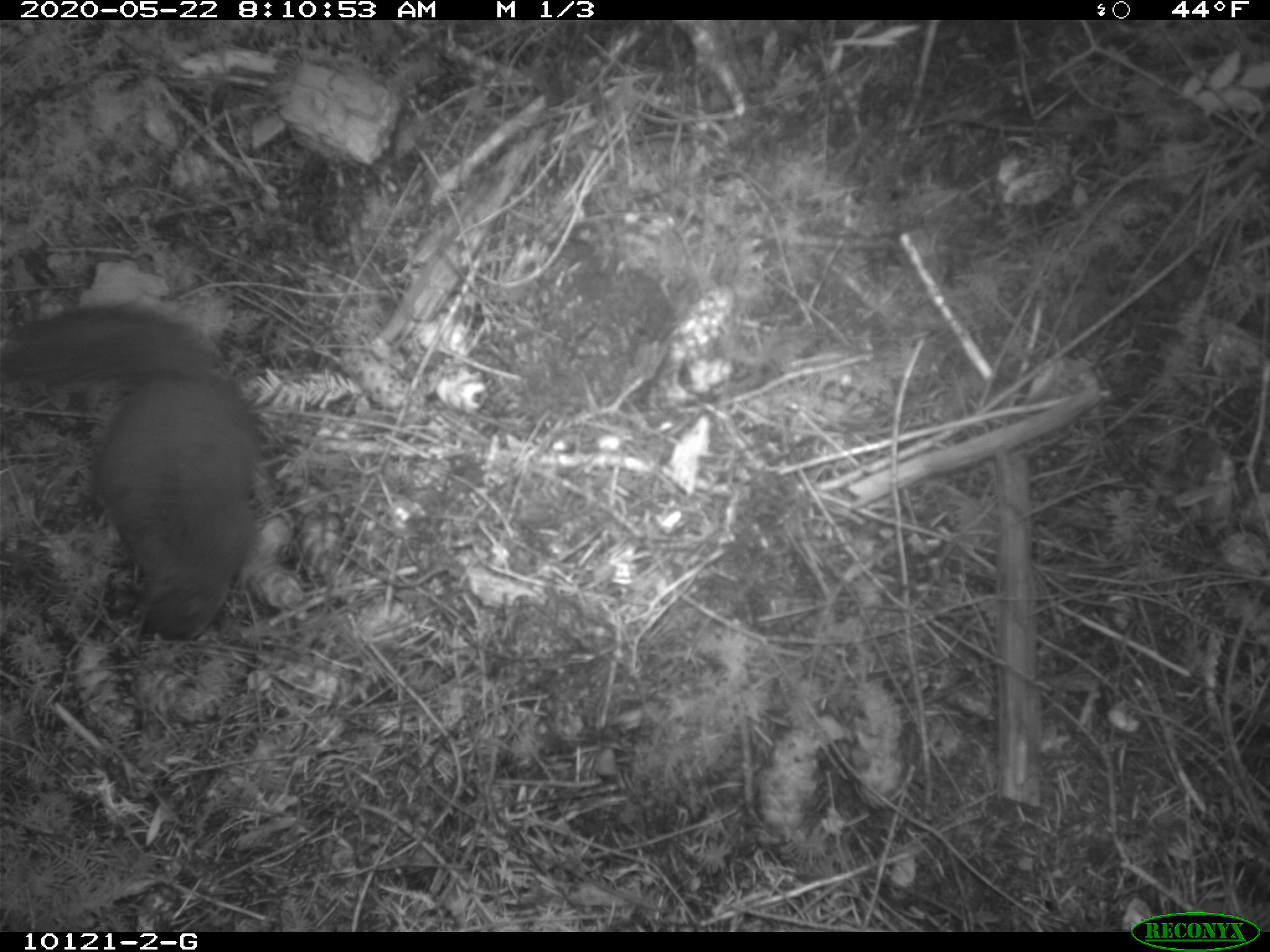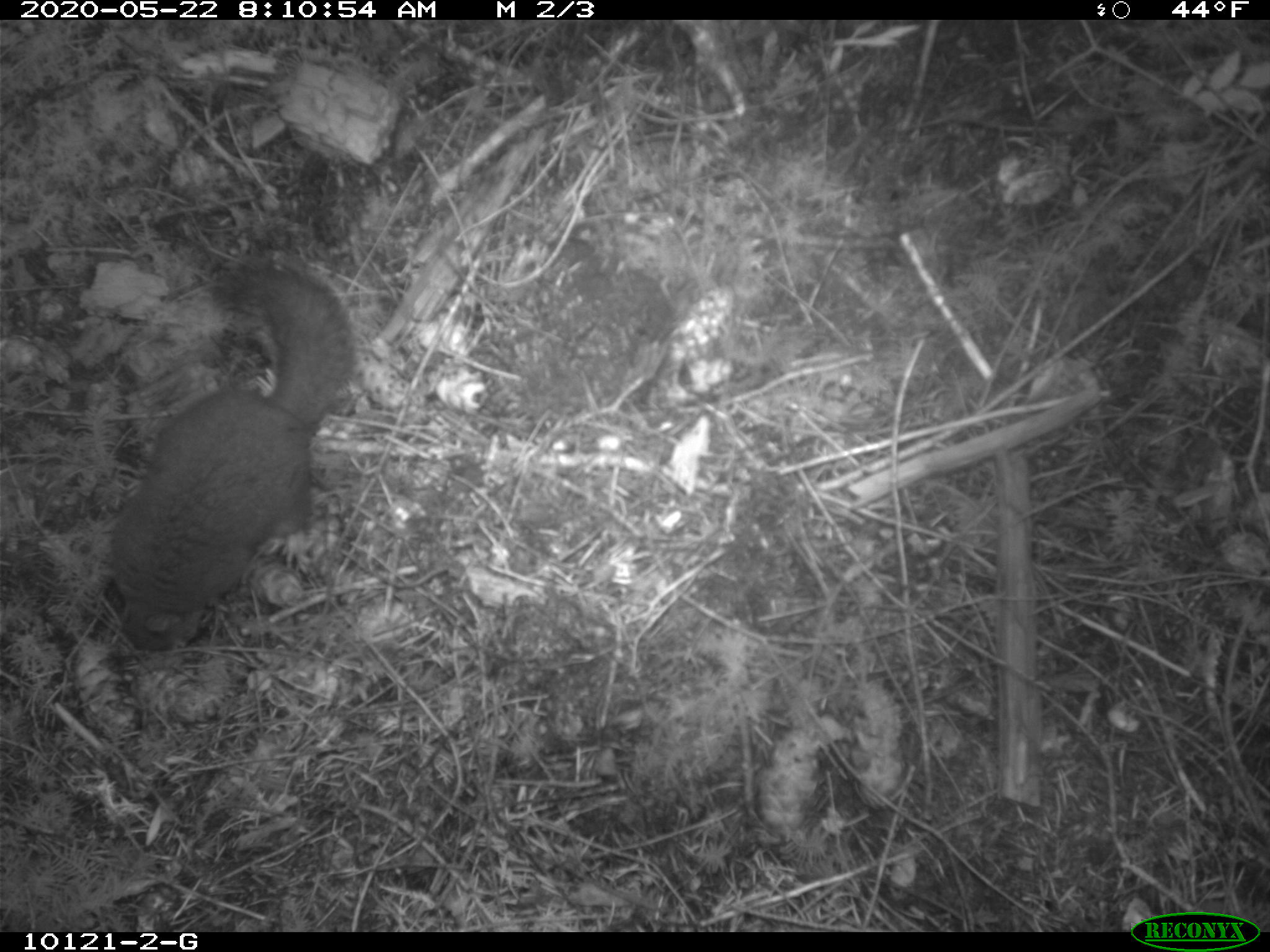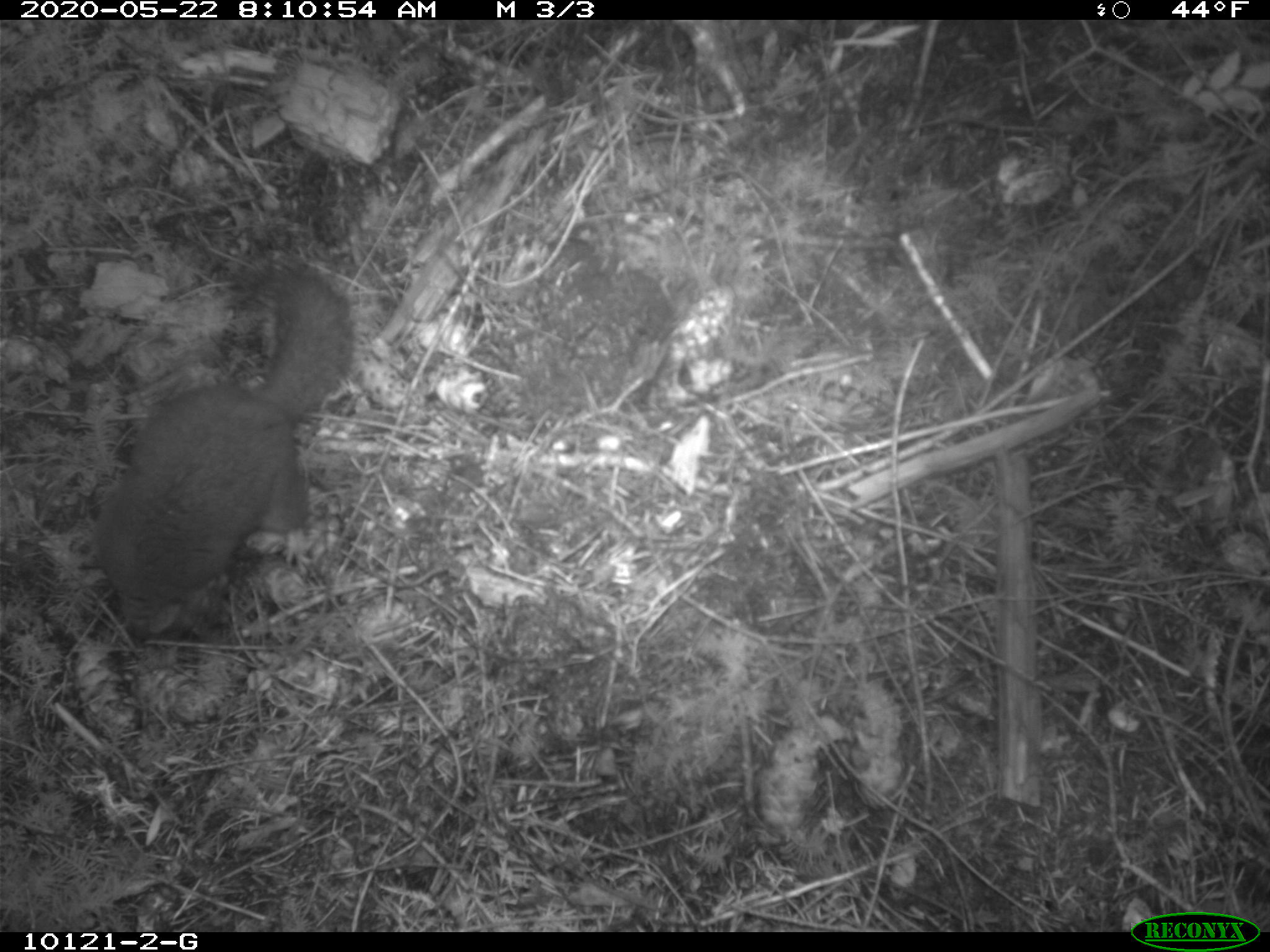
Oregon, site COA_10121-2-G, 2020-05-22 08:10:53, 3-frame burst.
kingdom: Animalia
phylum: Chordata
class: Mammalia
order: Rodentia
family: Sciuridae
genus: Tamiasciurus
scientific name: Tamiasciurus douglasii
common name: douglas squirrel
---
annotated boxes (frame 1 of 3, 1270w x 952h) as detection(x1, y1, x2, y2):
douglas squirrel: detection(11, 297, 269, 648)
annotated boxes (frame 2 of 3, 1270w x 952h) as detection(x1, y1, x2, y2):
douglas squirrel: detection(99, 255, 359, 662)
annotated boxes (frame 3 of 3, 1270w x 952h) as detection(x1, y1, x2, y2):
douglas squirrel: detection(99, 268, 352, 631)